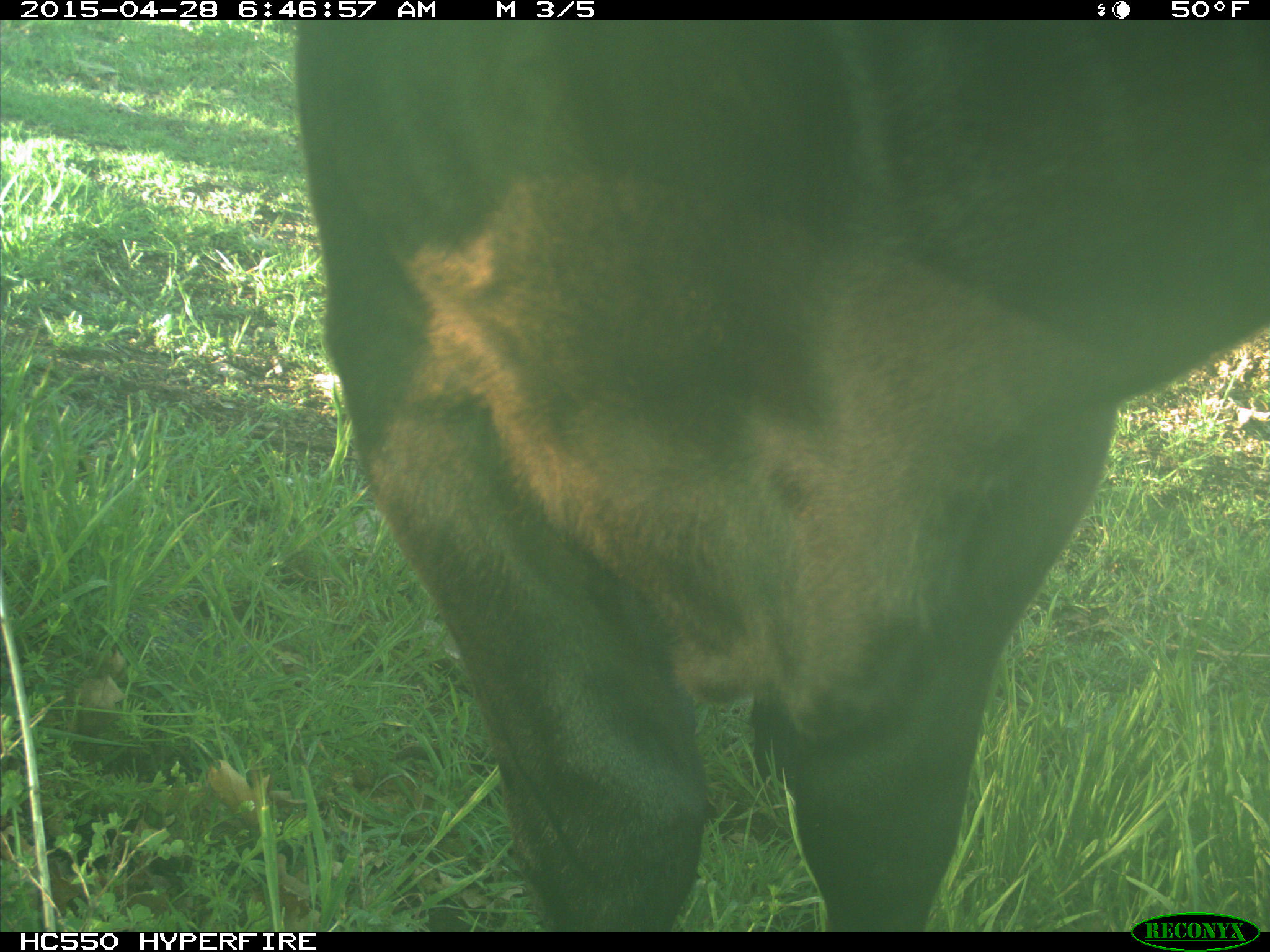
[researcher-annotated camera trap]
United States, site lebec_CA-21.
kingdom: Animalia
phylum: Chordata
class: Mammalia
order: Artiodactyla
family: Bovidae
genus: Bos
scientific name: Bos taurus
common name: domestic cow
Bos taurus (domestic cow).